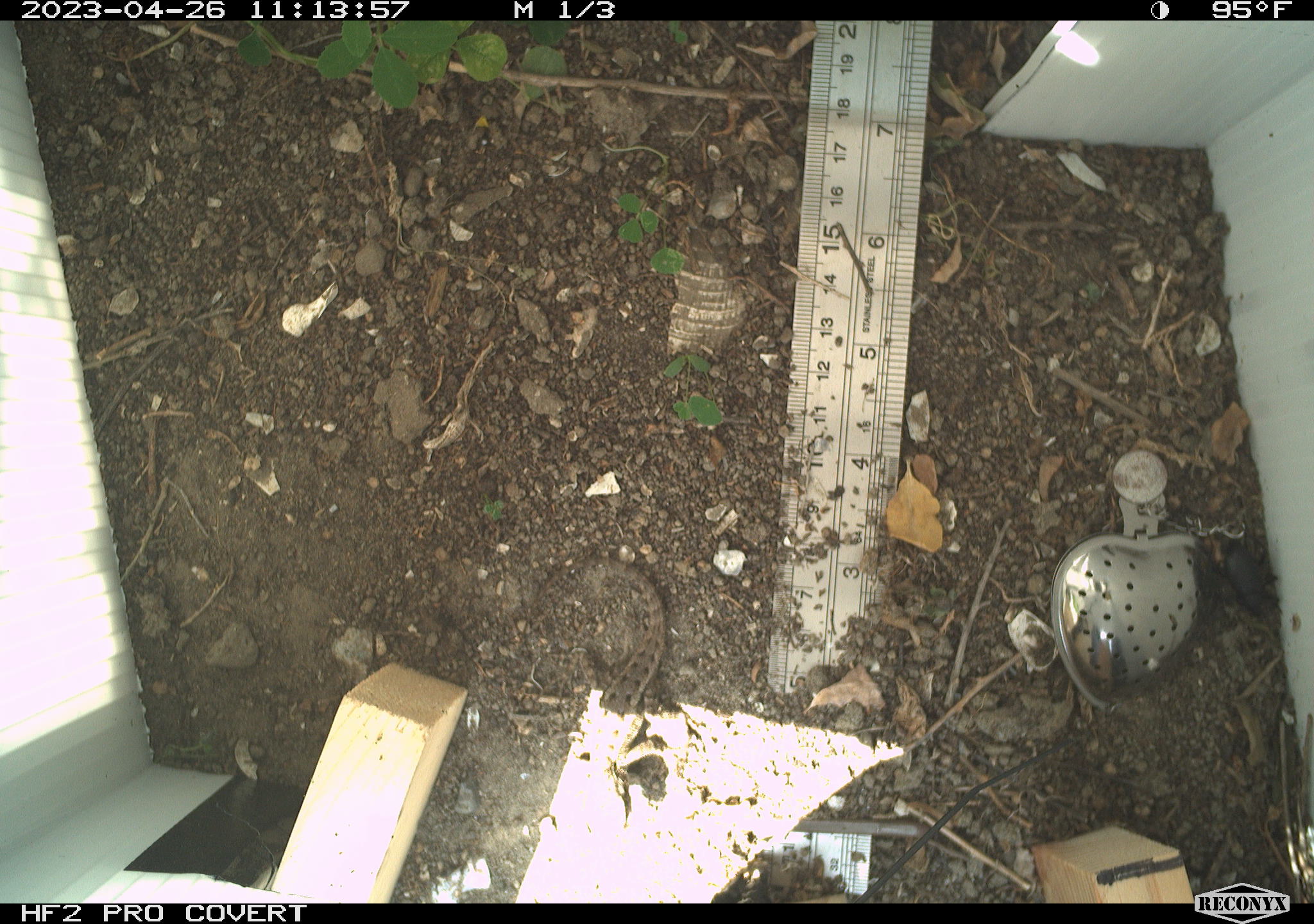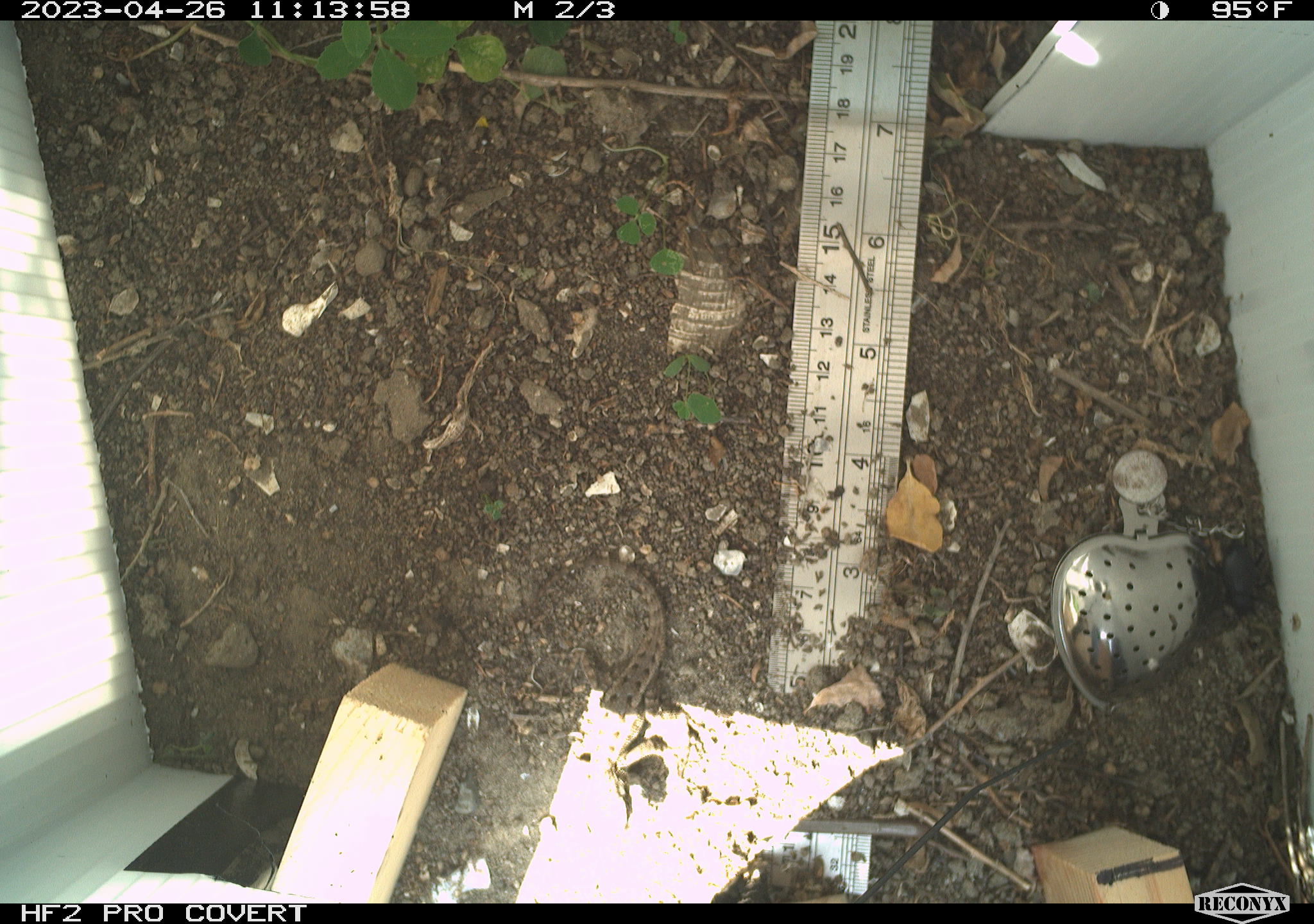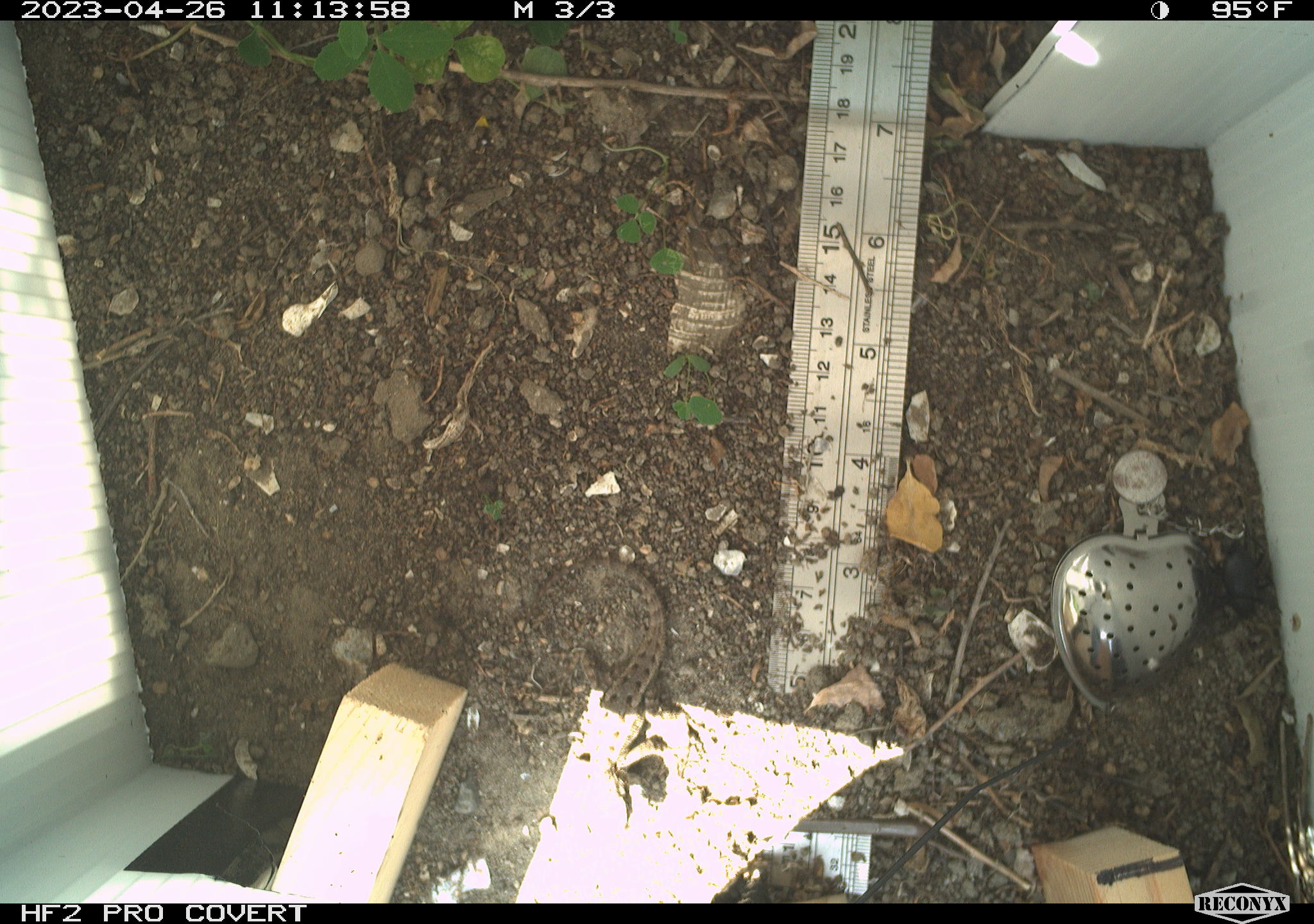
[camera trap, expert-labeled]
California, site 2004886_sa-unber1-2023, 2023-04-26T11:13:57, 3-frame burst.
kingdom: Animalia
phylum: Chordata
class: Reptilia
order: Squamata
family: Phrynosomatidae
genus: Sceloporus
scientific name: Sceloporus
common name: spiny lizards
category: sceloporus species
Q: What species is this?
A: Sceloporus species (spiny lizards) (Sceloporus).